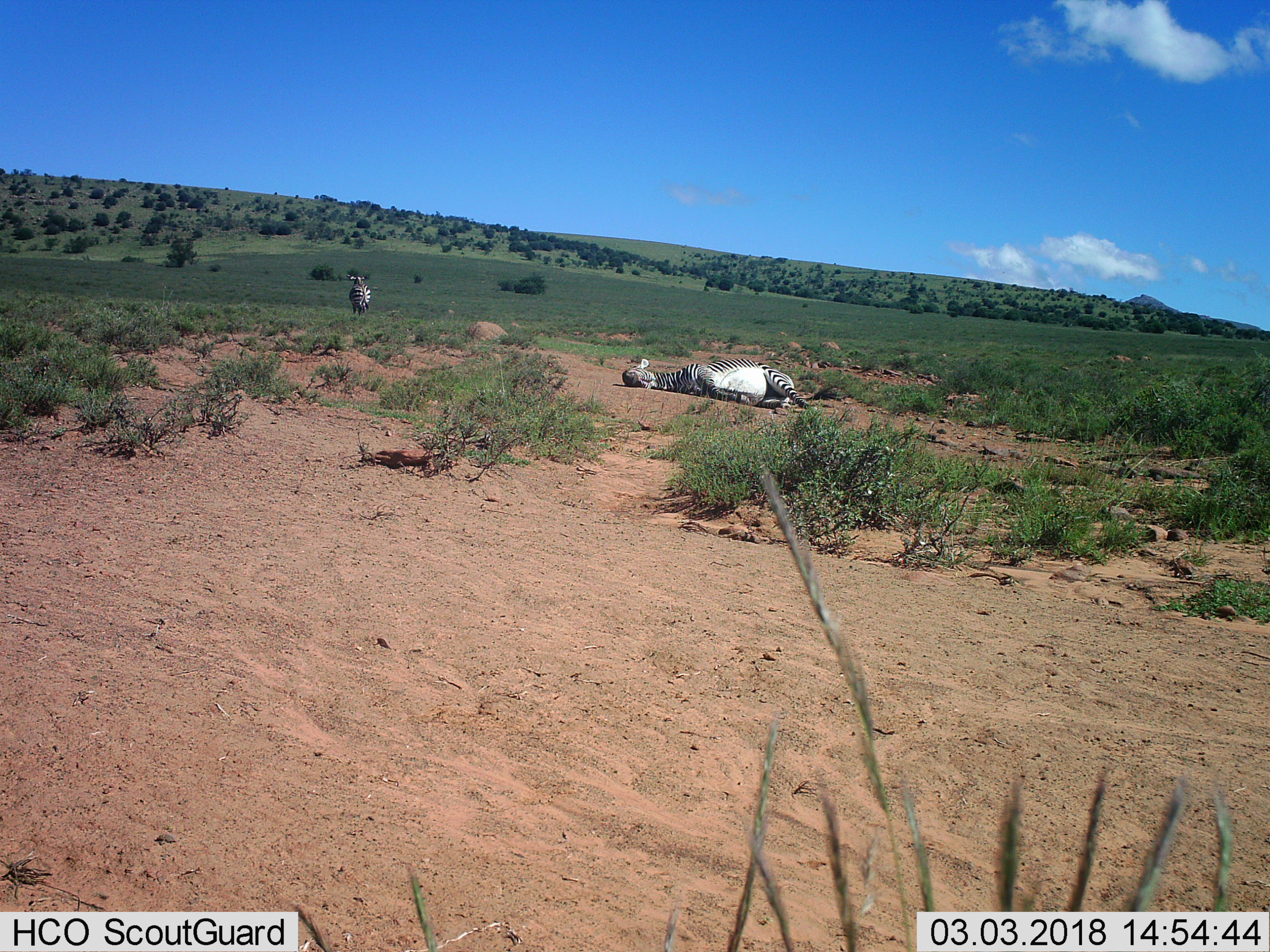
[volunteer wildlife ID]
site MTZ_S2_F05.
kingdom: Animalia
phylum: Chordata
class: Mammalia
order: Perissodactyla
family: Equidae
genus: Equus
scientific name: Equus zebra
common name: mountain zebra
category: zebramountain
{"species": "zebramountain (mountain zebra) (Equus zebra)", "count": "2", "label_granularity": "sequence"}